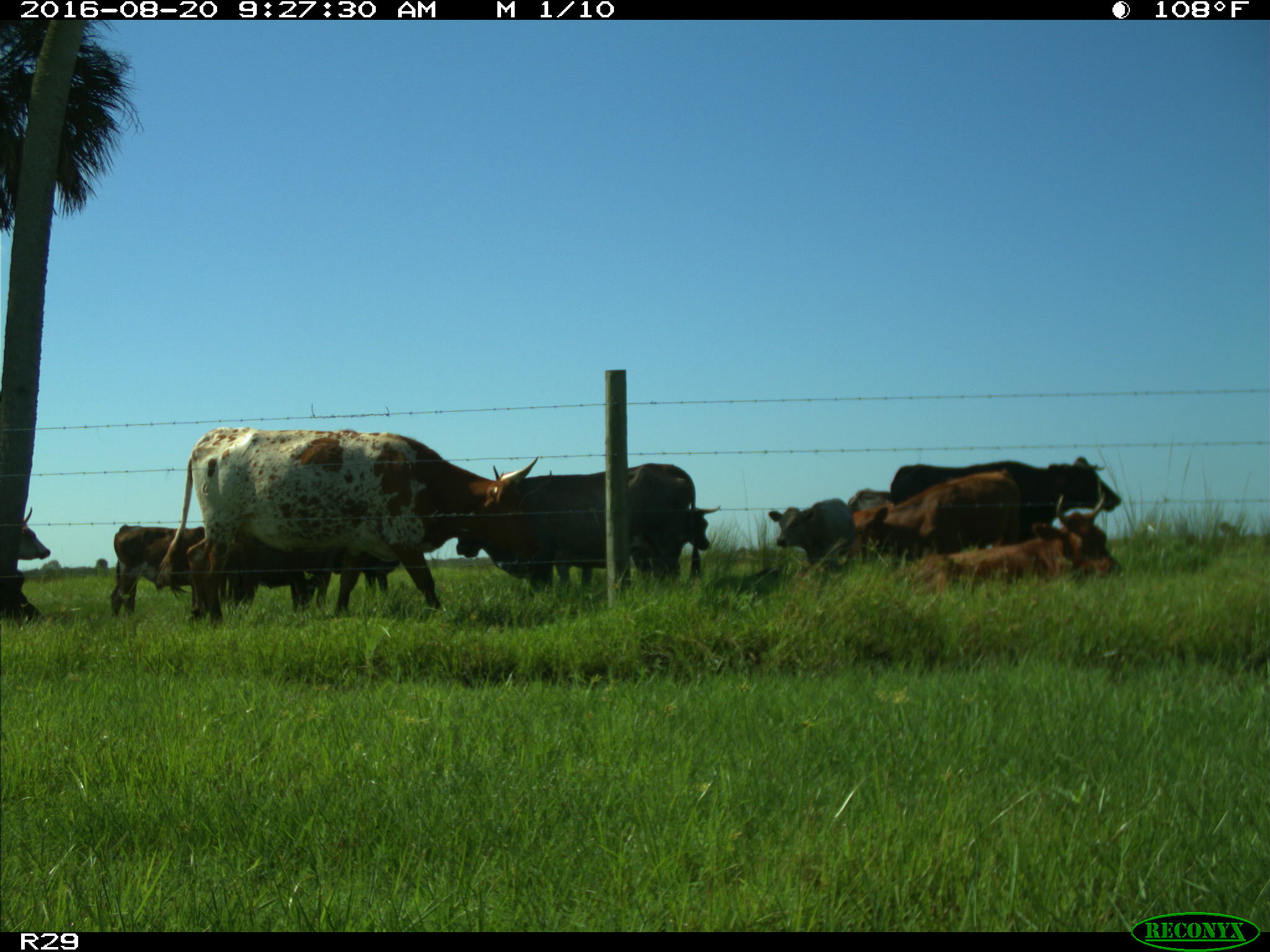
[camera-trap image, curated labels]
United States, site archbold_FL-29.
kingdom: Animalia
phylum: Chordata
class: Mammalia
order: Artiodactyla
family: Bovidae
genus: Bos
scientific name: Bos taurus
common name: domestic cow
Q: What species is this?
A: Bos taurus (domestic cow).